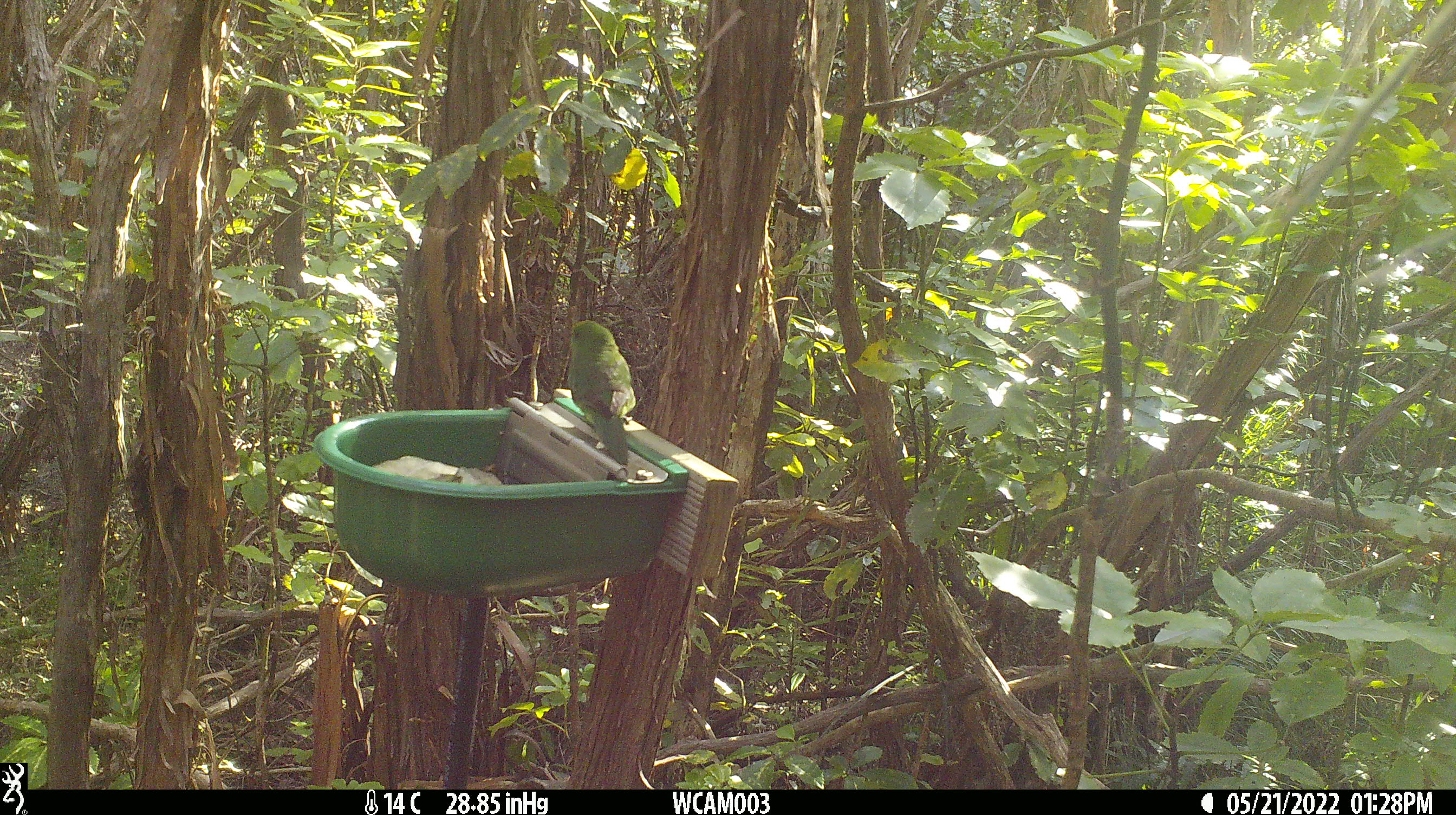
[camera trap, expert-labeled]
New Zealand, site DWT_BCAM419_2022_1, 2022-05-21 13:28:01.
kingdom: Animalia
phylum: Chordata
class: Aves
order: Psittaciformes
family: Psittaculidae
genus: Cyanoramphus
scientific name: Cyanoramphus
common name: parakeet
Parakeet (Cyanoramphus).